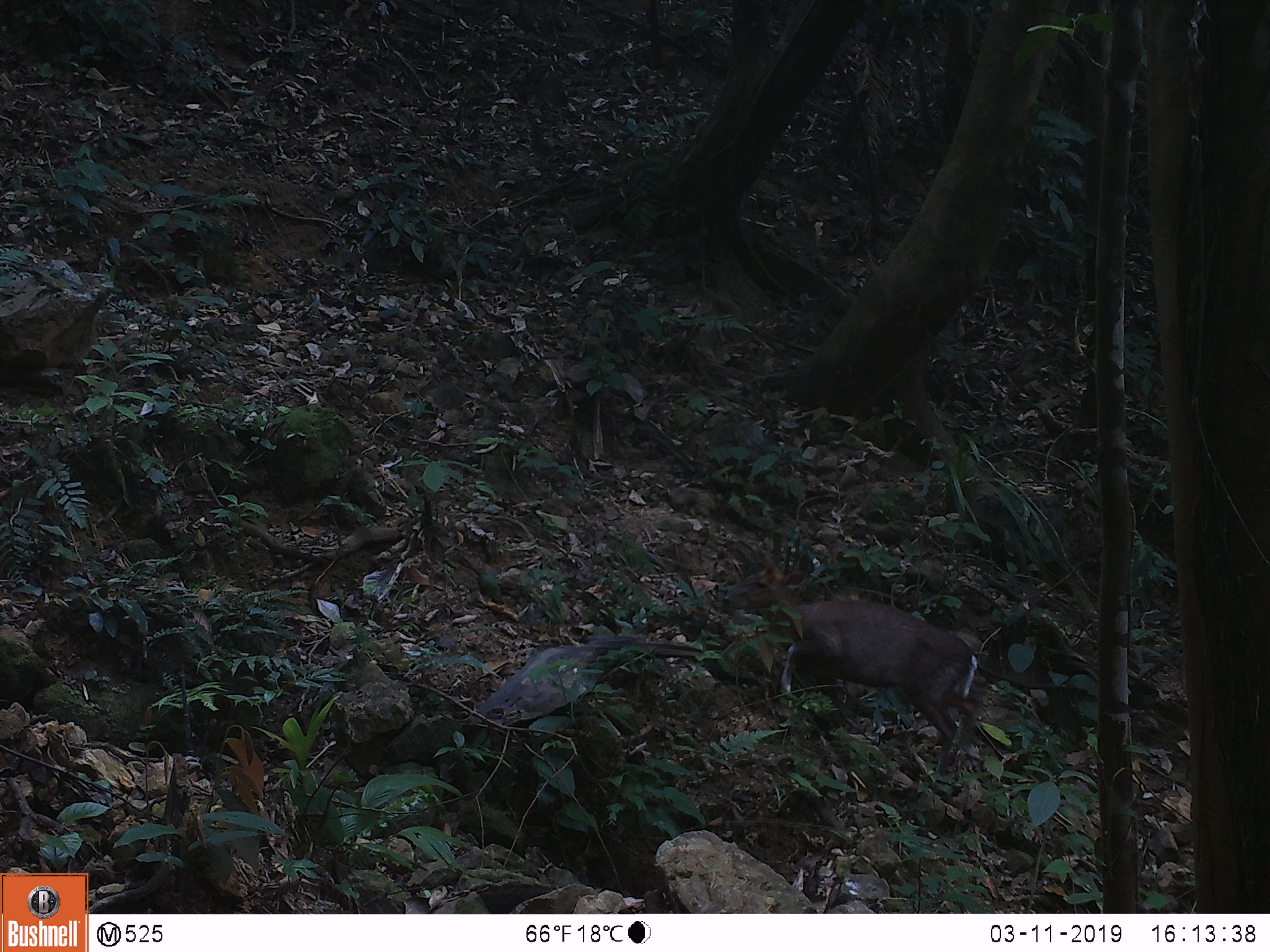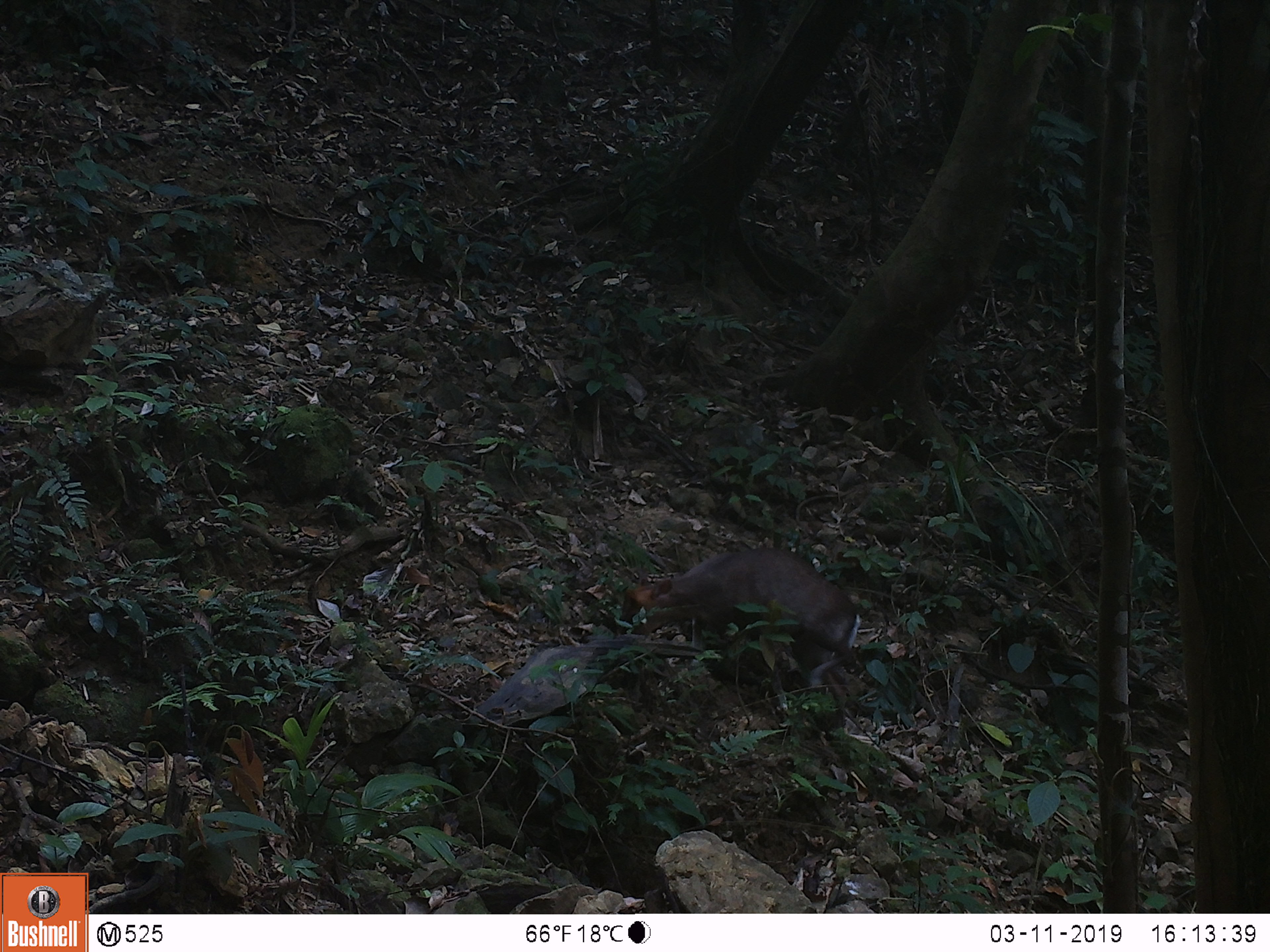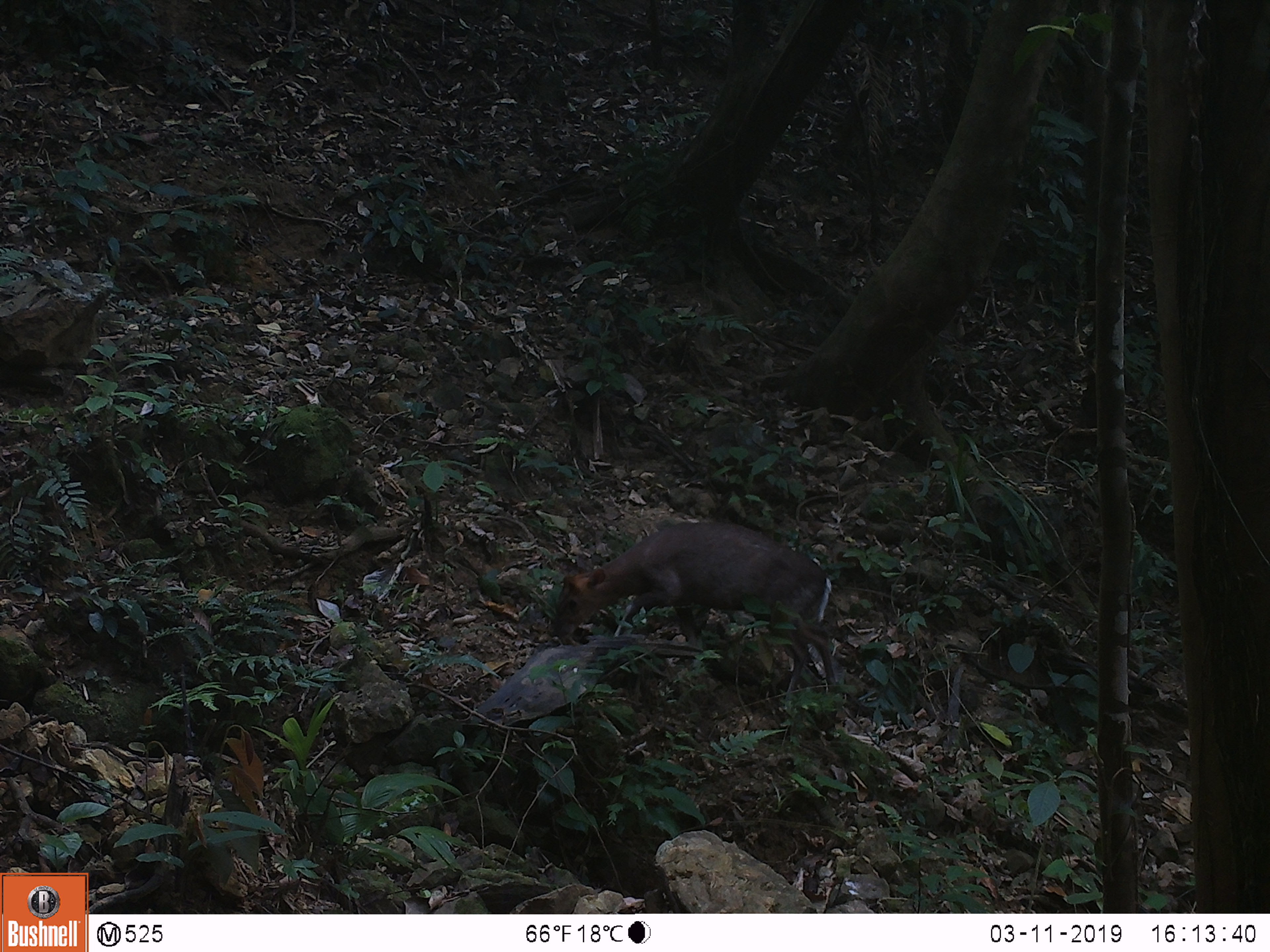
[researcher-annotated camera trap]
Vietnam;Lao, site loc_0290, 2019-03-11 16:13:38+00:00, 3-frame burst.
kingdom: Animalia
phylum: Chordata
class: Mammalia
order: Artiodactyla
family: Cervidae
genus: Muntiacus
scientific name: Muntiacus rooseveltorum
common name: roosevelt's muntjac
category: roosevelts muntjac group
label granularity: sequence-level